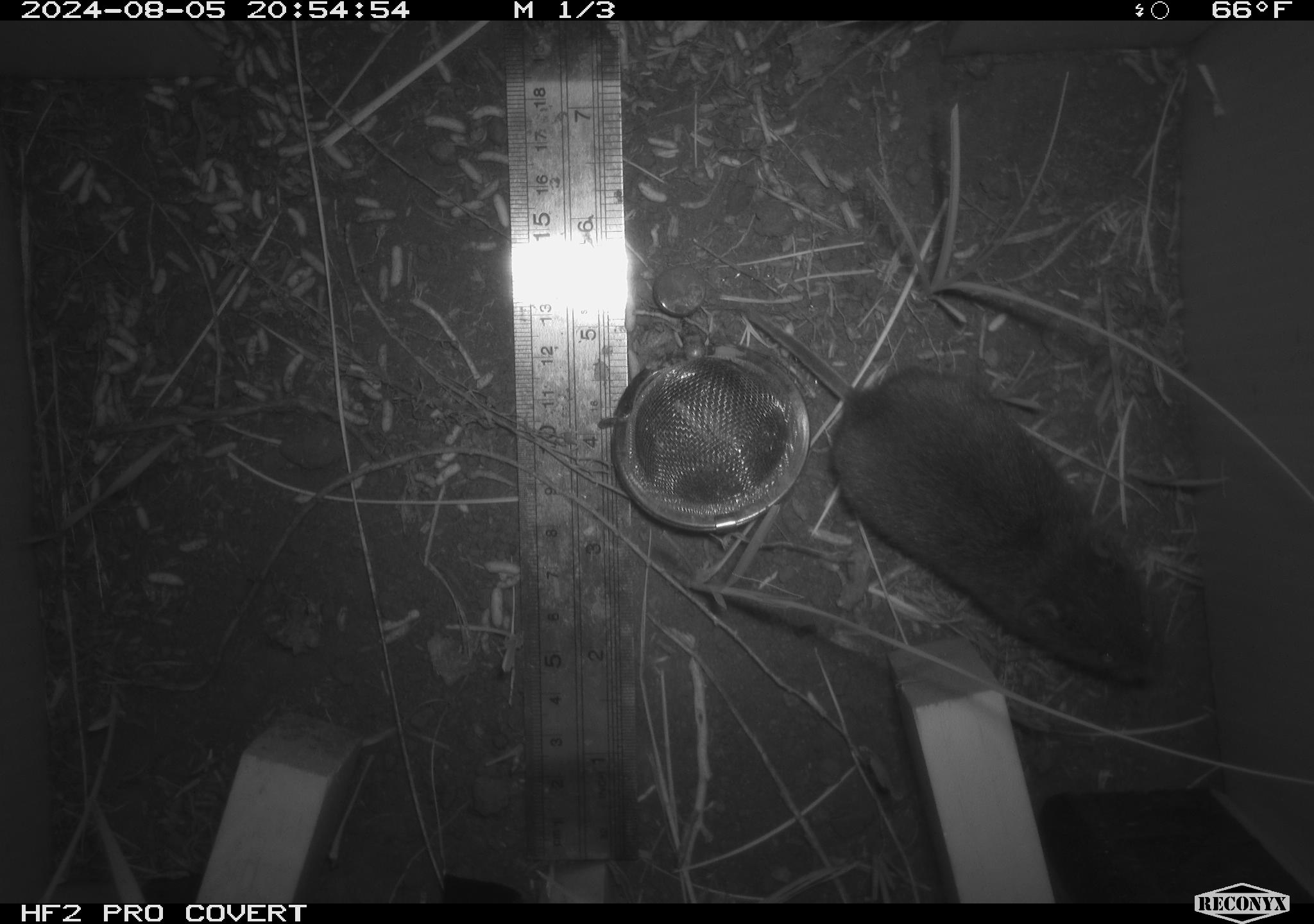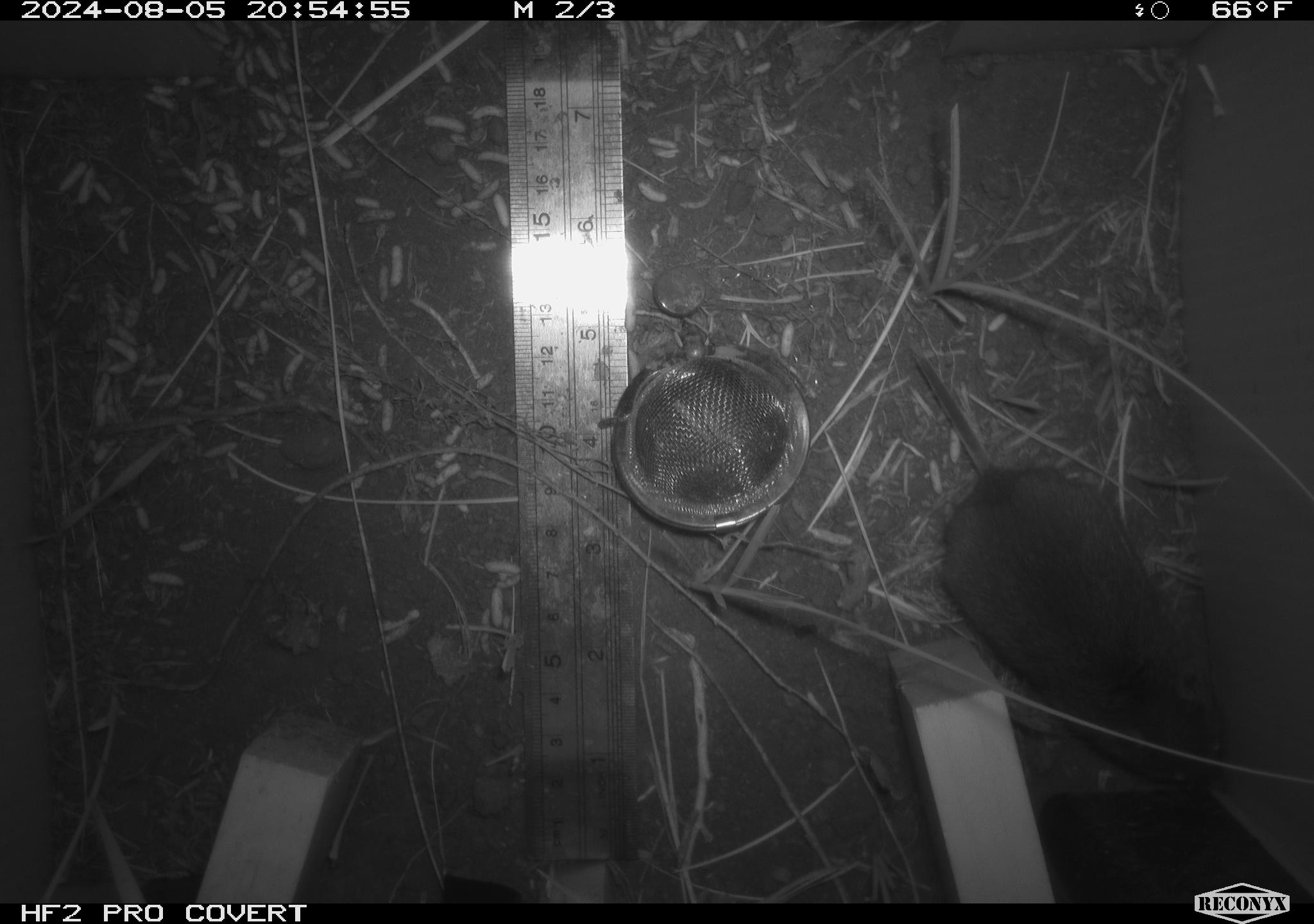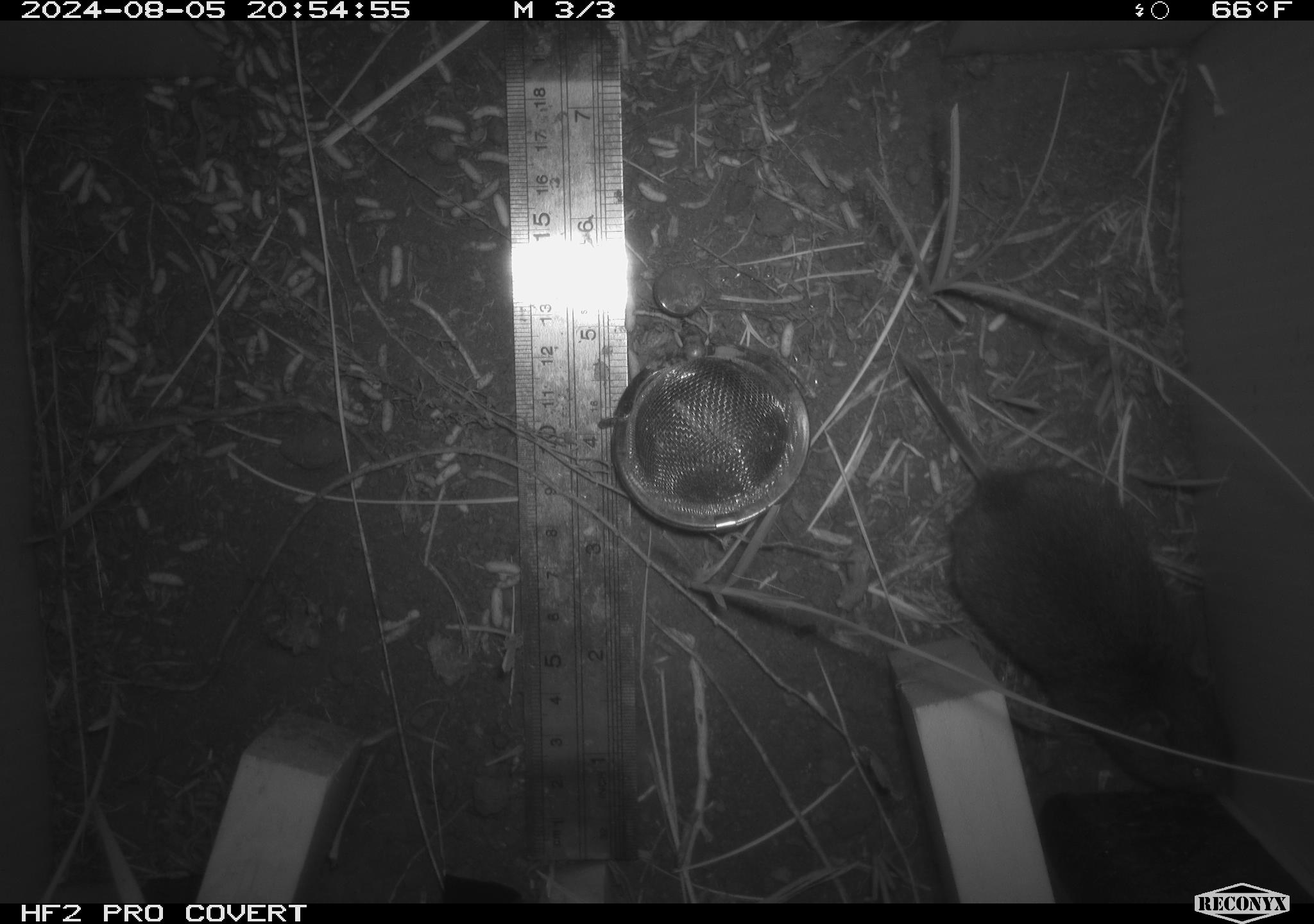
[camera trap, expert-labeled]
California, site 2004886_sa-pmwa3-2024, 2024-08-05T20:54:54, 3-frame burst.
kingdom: Animalia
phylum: Chordata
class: Mammalia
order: Rodentia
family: Cricetidae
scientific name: Arvicolinae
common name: voles, lemmings, and muskrats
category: arvicolinae subfamily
Arvicolinae subfamily (voles, lemmings, and muskrats) (Arvicolinae).